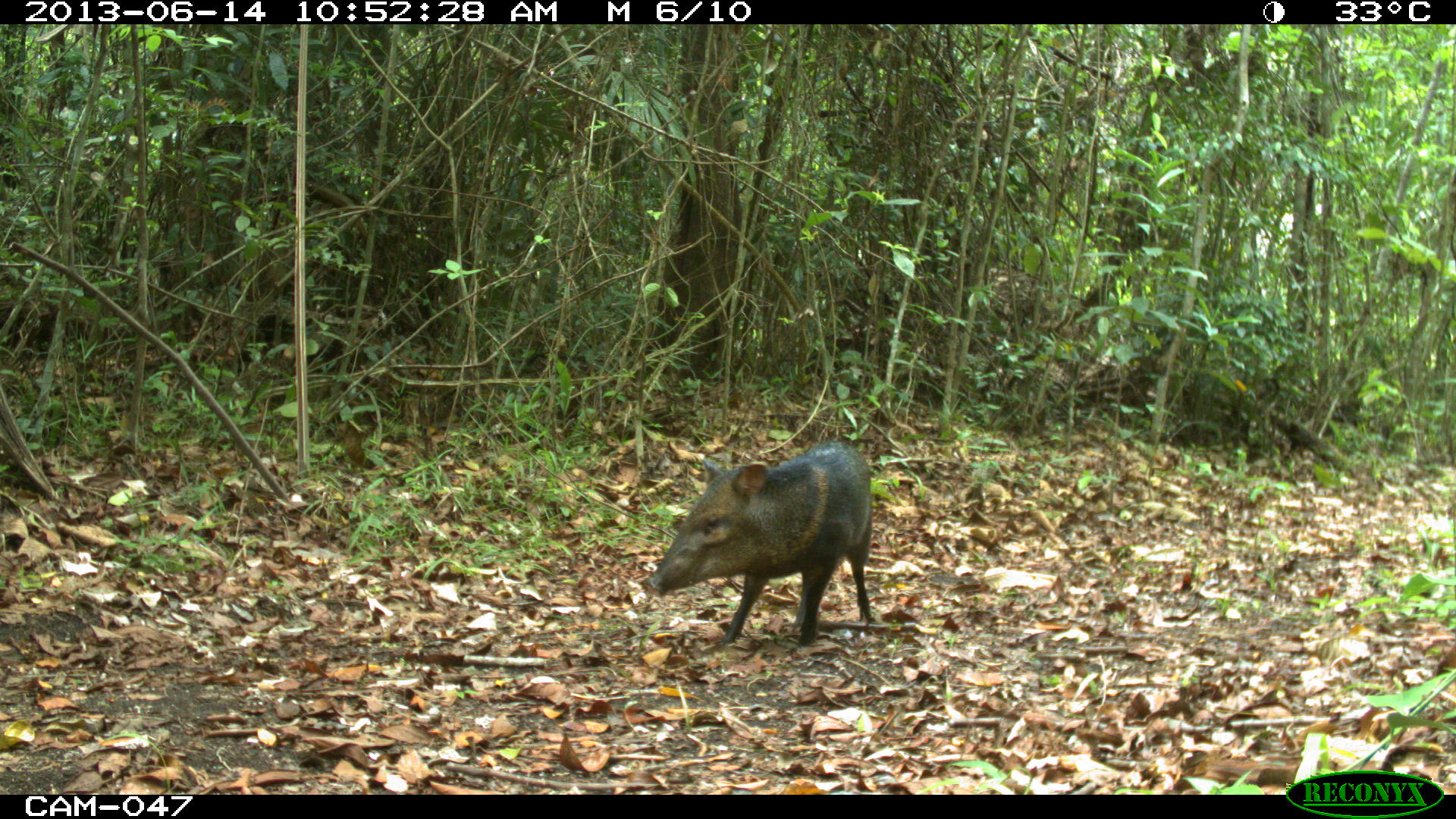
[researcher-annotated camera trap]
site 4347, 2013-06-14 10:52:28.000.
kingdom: Animalia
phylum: Chordata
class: Mammalia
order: Artiodactyla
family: Tayassuidae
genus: Pecari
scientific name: Pecari tajacu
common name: collared peccary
Pecari tajacu (collared peccary), count 1.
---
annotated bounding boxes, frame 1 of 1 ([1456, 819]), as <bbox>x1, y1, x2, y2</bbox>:
pecari tajacu: <bbox>645, 438, 876, 650</bbox>